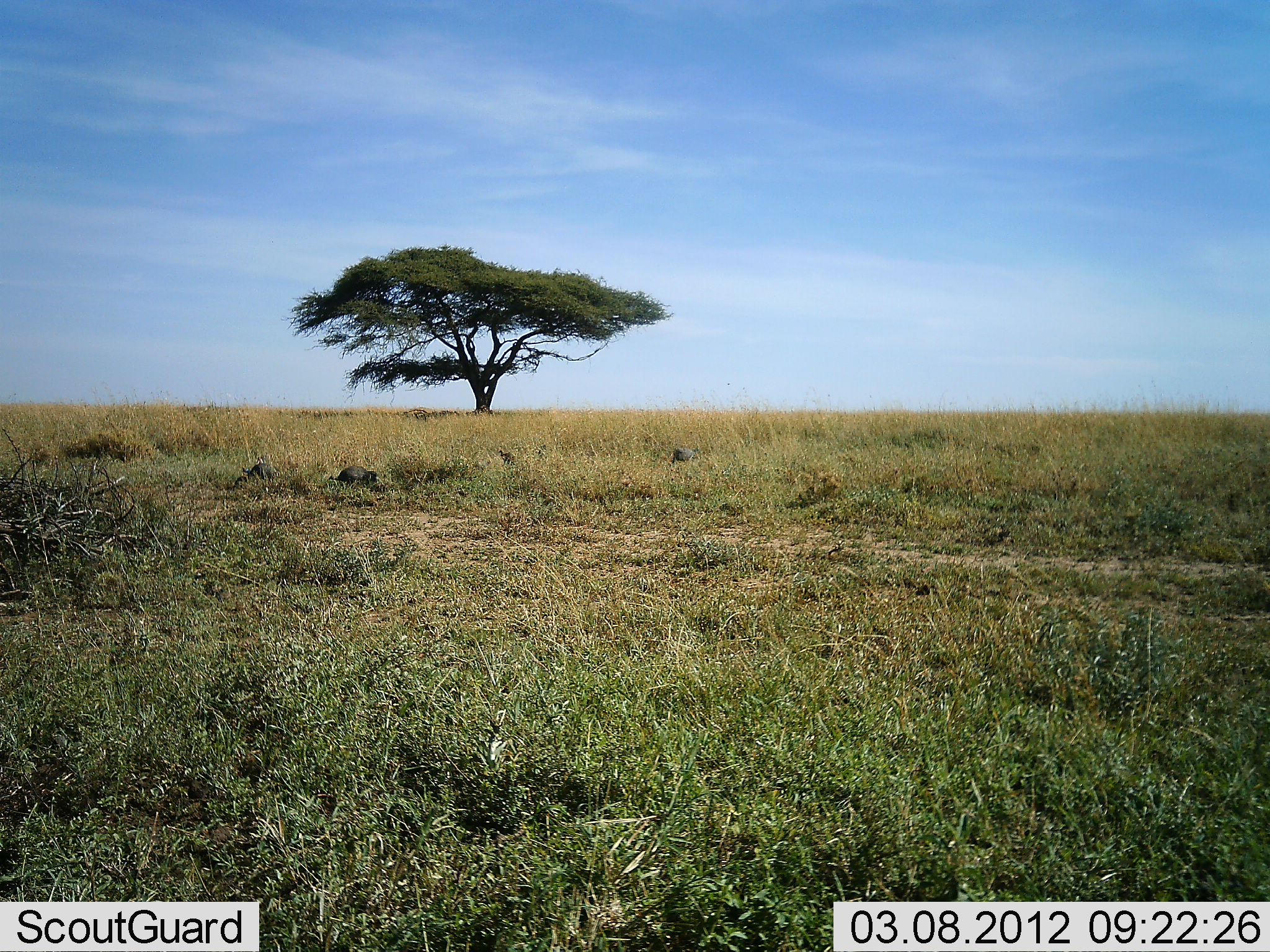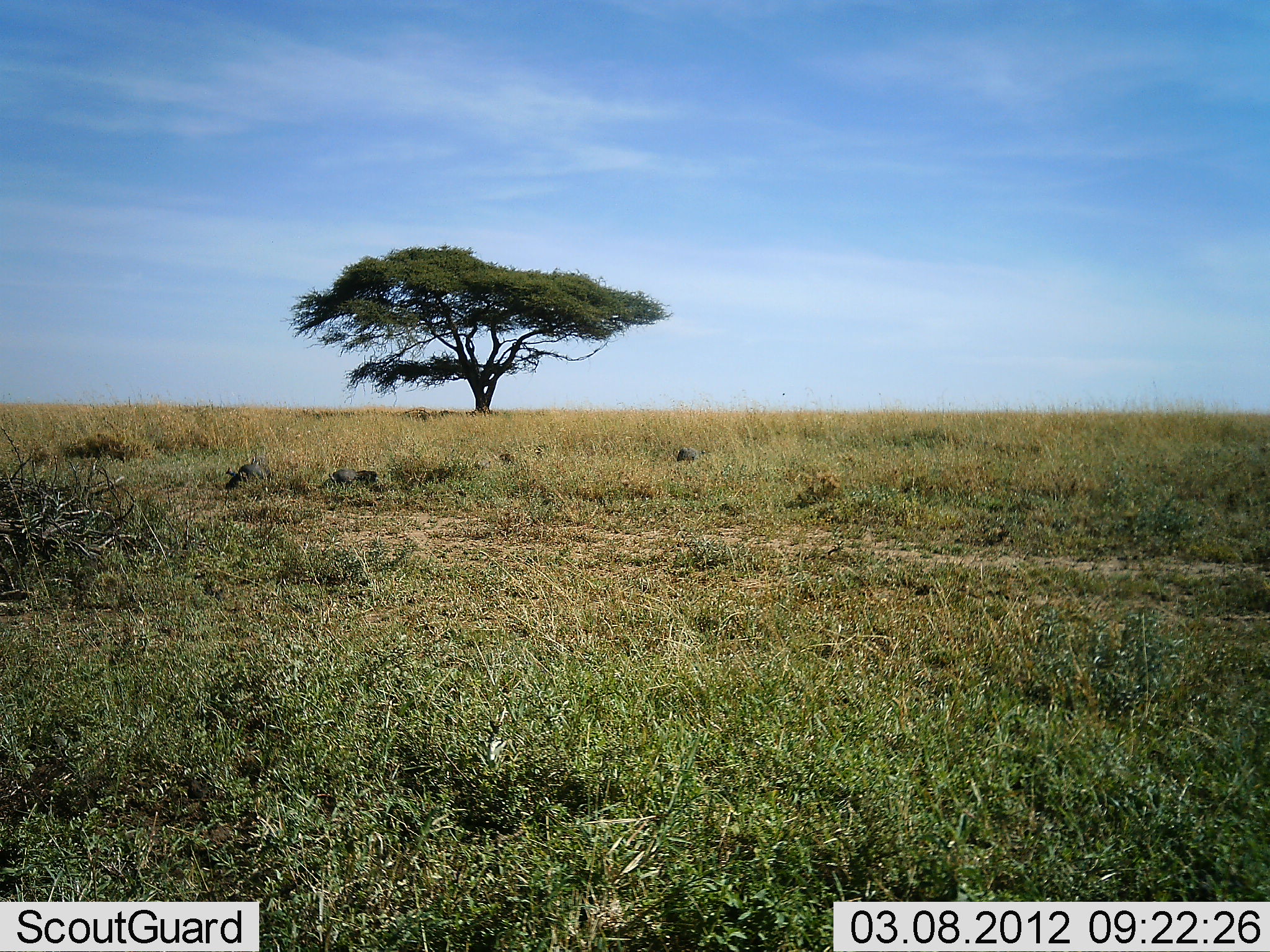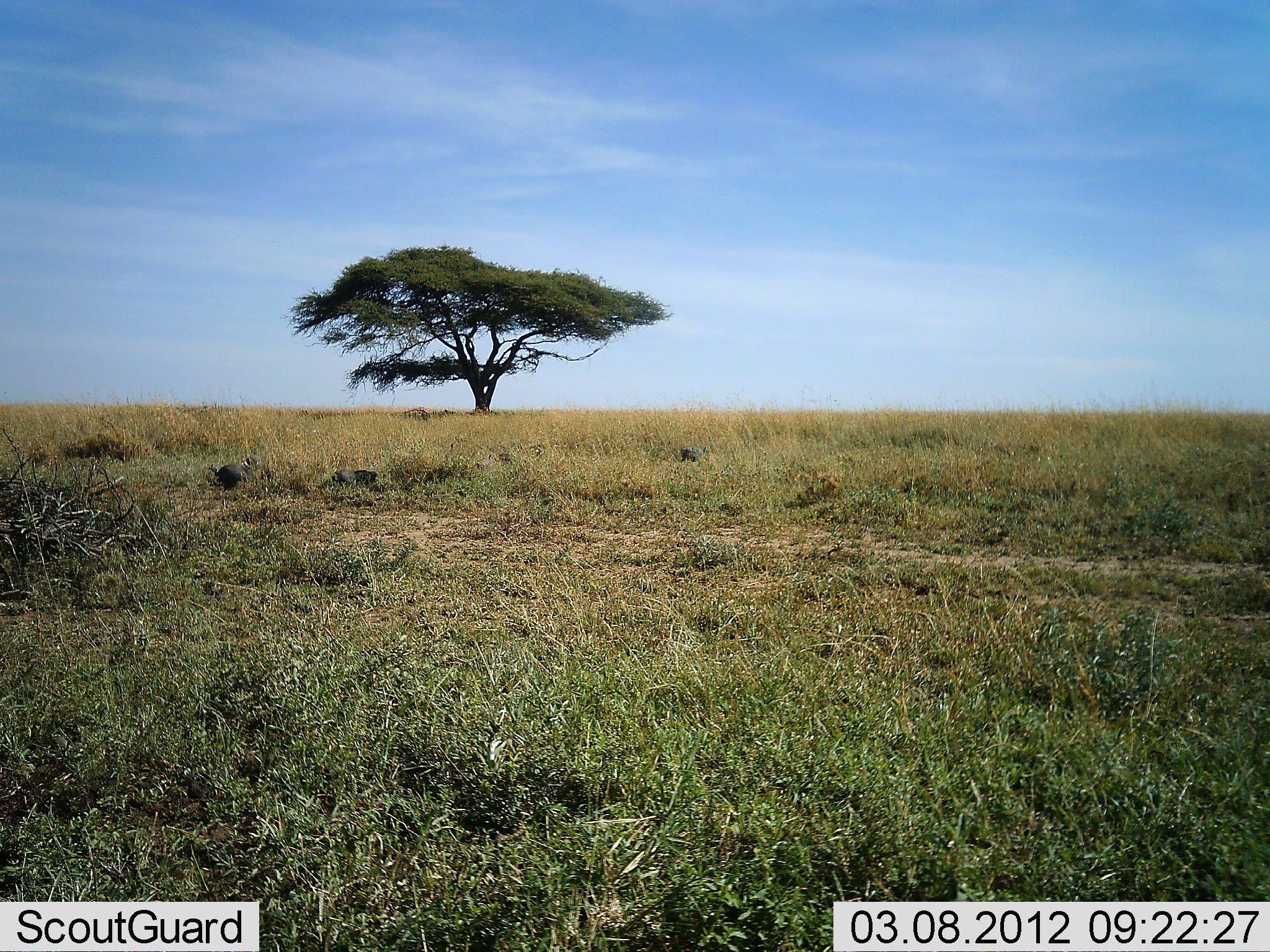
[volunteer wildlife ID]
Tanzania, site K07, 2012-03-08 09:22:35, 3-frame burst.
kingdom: Animalia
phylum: Chordata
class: Aves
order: Galliformes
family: Numididae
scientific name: Numididae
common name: guinea fowl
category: guineafowl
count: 5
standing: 7%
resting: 7%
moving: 64%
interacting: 0%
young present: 0%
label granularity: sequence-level